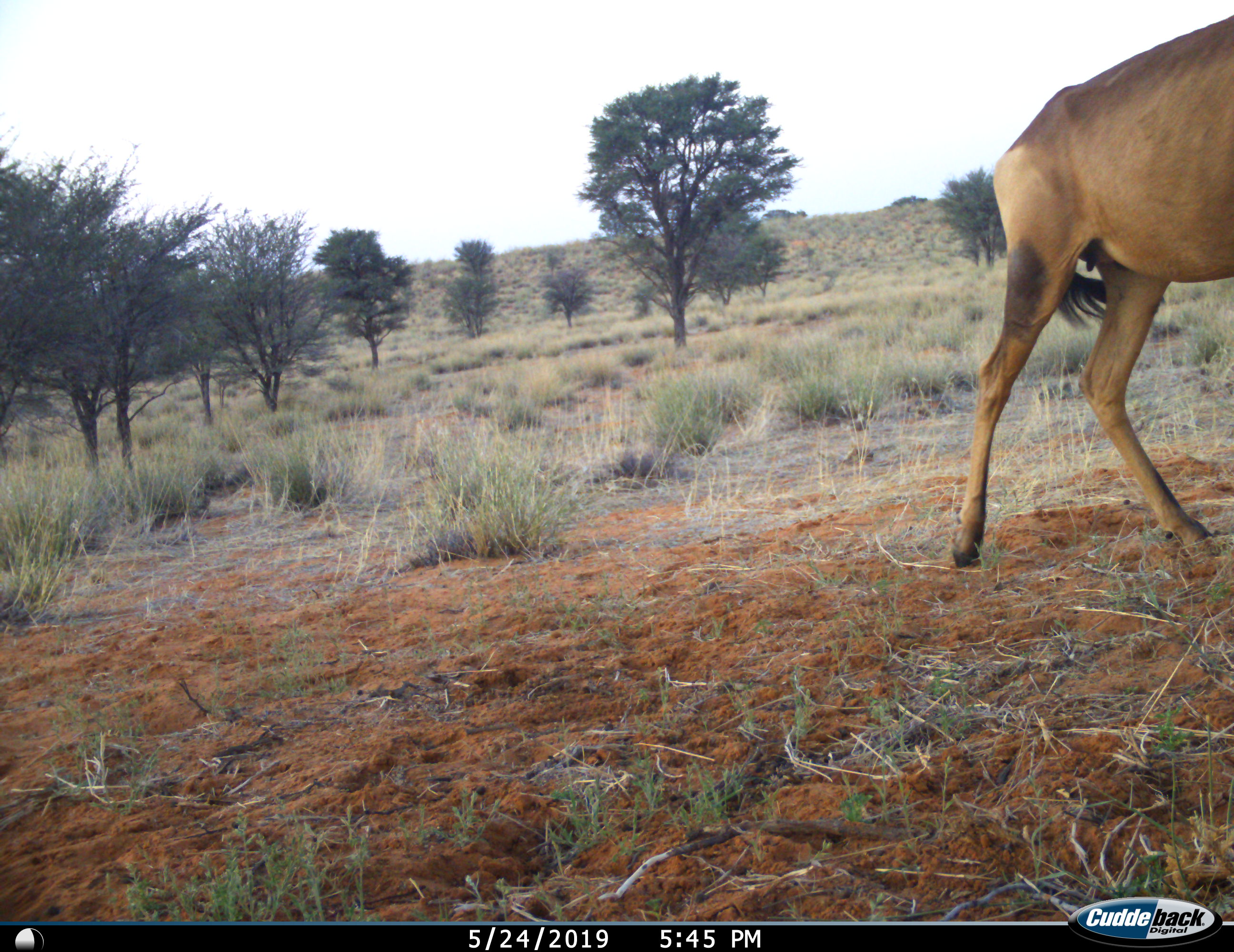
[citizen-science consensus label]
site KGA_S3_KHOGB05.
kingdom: Animalia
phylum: Chordata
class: Mammalia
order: Artiodactyla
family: Bovidae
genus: Alcelaphus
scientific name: Alcelaphus buselaphus caama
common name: red hartebeest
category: hartebeestred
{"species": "hartebeestred (red hartebeest) (Alcelaphus buselaphus caama)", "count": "1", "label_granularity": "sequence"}